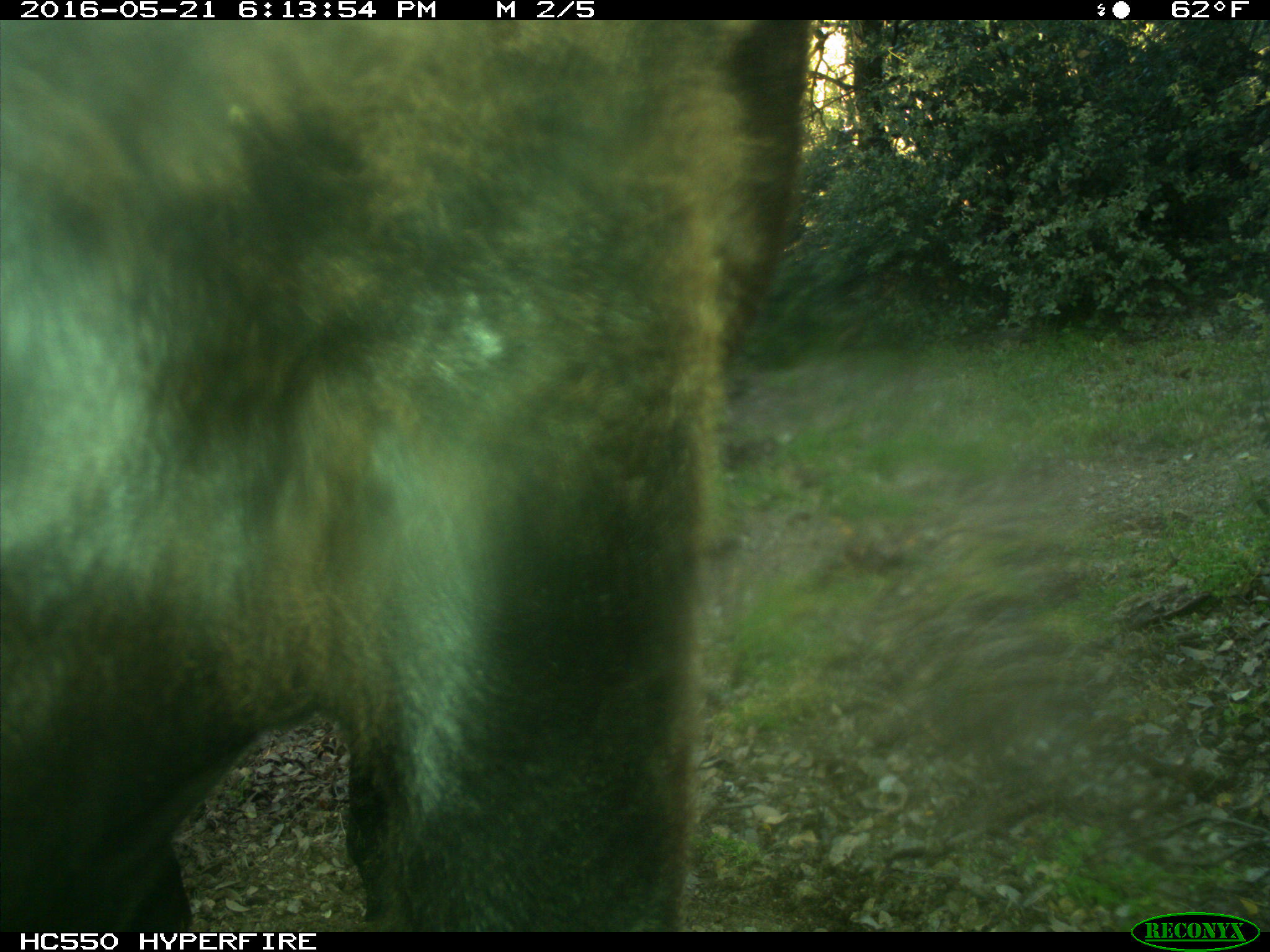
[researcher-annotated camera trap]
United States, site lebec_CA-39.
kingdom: Animalia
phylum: Chordata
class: Mammalia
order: Artiodactyla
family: Bovidae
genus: Bos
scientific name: Bos taurus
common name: domestic cow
Bos taurus (domestic cow).